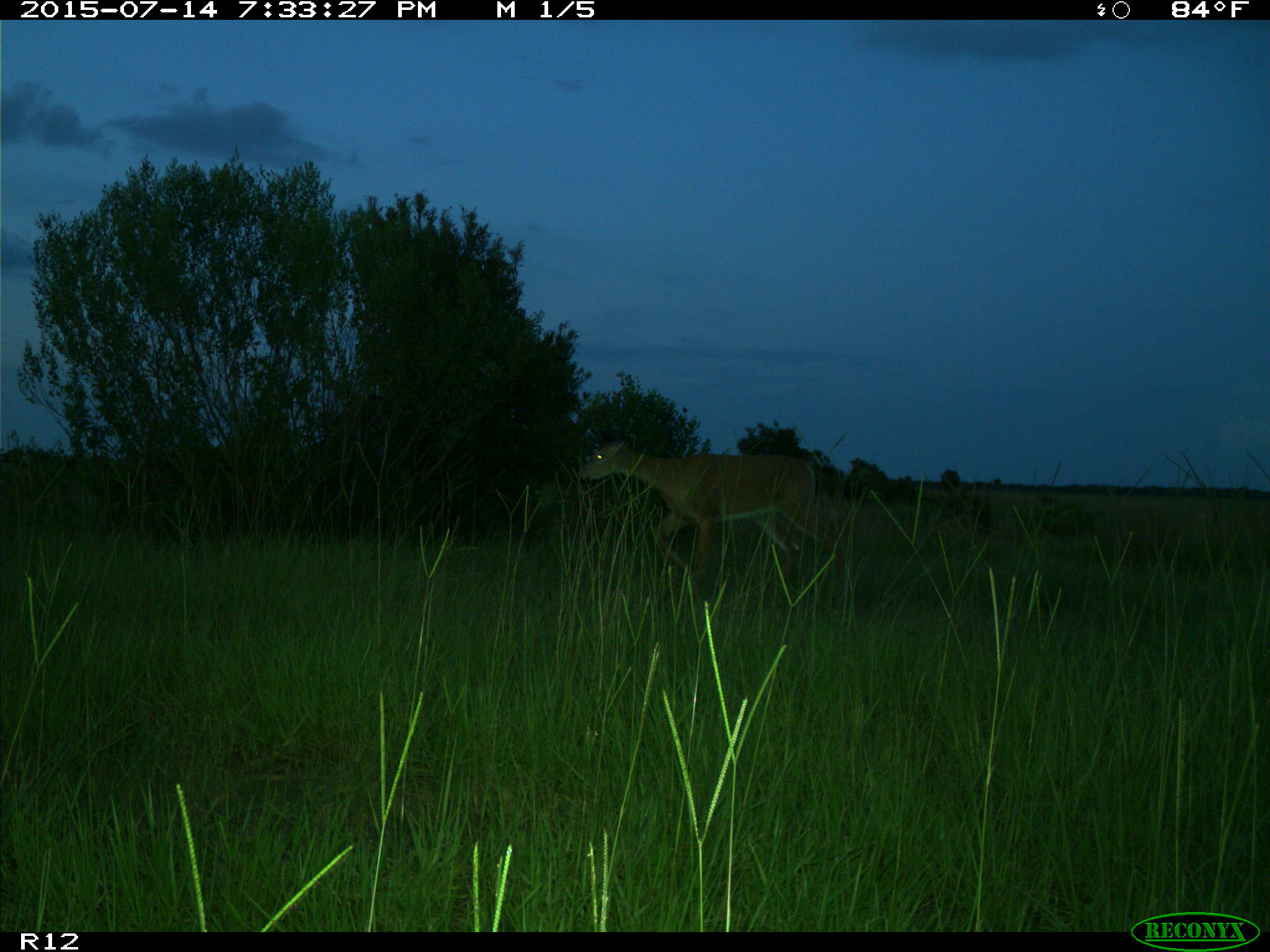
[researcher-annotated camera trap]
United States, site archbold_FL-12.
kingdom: Animalia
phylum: Chordata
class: Mammalia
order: Artiodactyla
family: Cervidae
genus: Odocoileus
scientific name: Odocoileus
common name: deer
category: unidentified deer